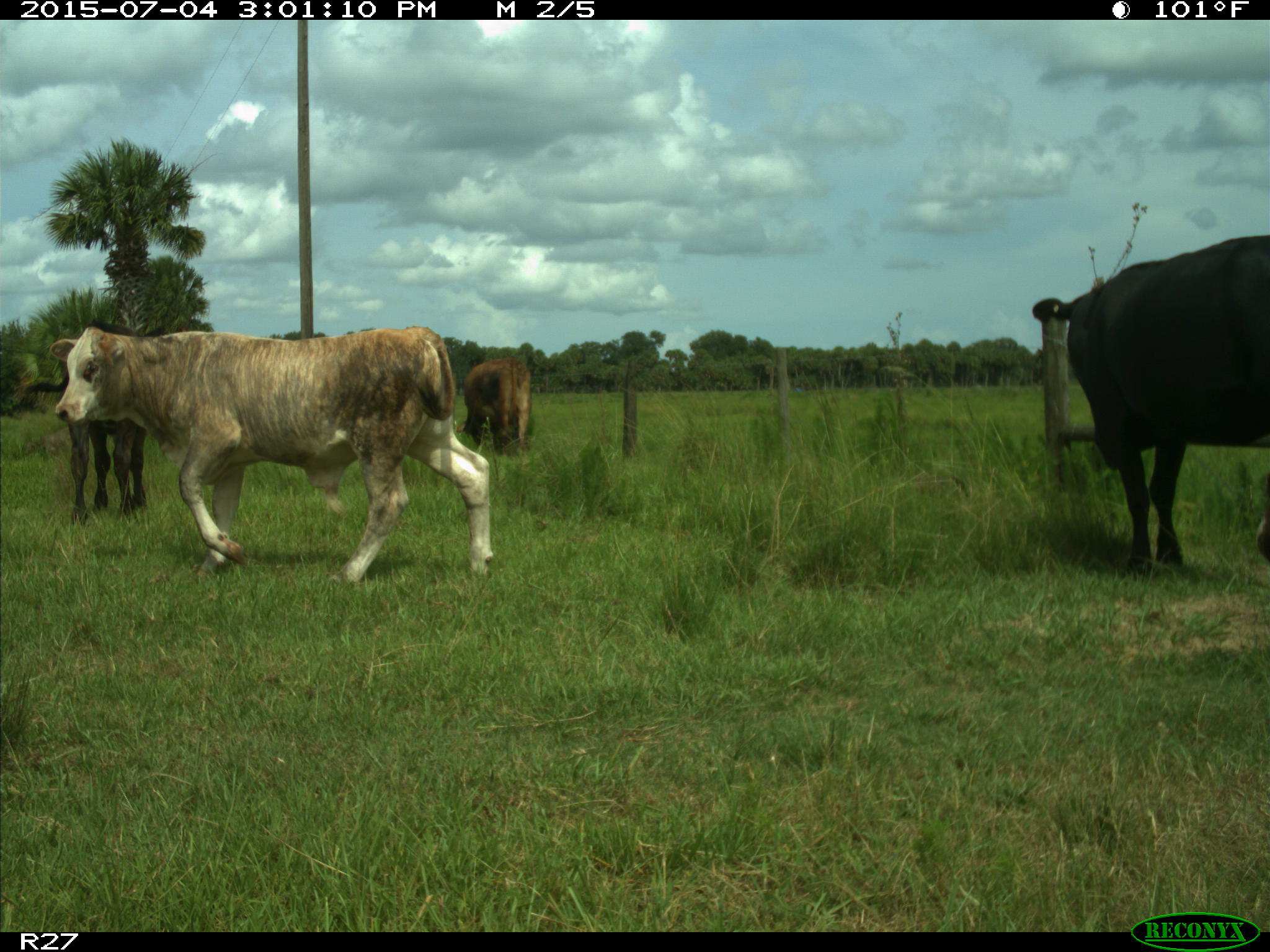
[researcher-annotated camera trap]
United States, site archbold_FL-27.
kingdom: Animalia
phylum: Chordata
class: Mammalia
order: Artiodactyla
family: Bovidae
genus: Bos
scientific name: Bos taurus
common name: domestic cow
Bos taurus (domestic cow).